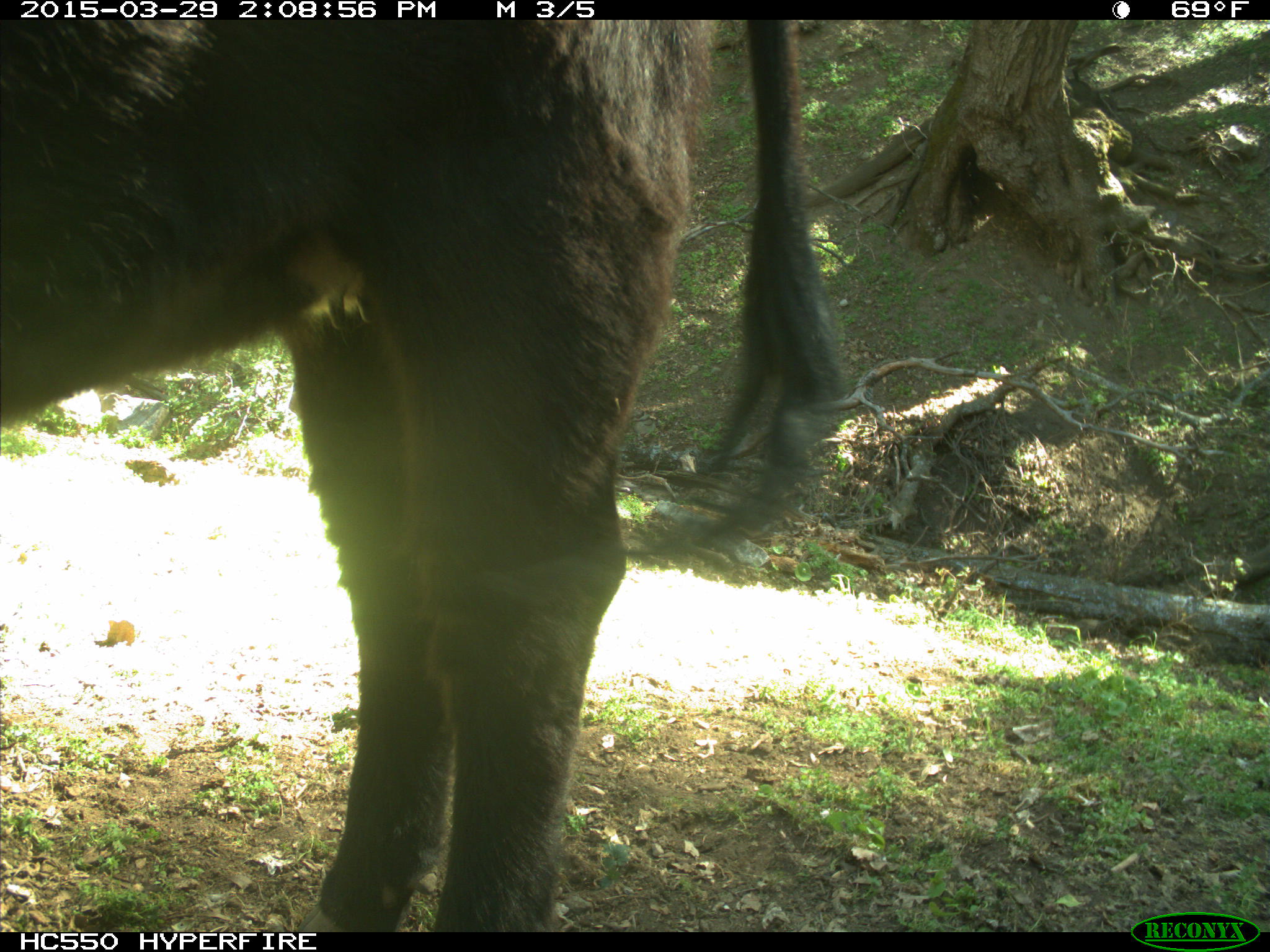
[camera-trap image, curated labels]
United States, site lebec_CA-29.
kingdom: Animalia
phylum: Chordata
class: Mammalia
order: Artiodactyla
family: Bovidae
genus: Bos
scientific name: Bos taurus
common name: domestic cow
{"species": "Bos taurus (domestic cow)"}